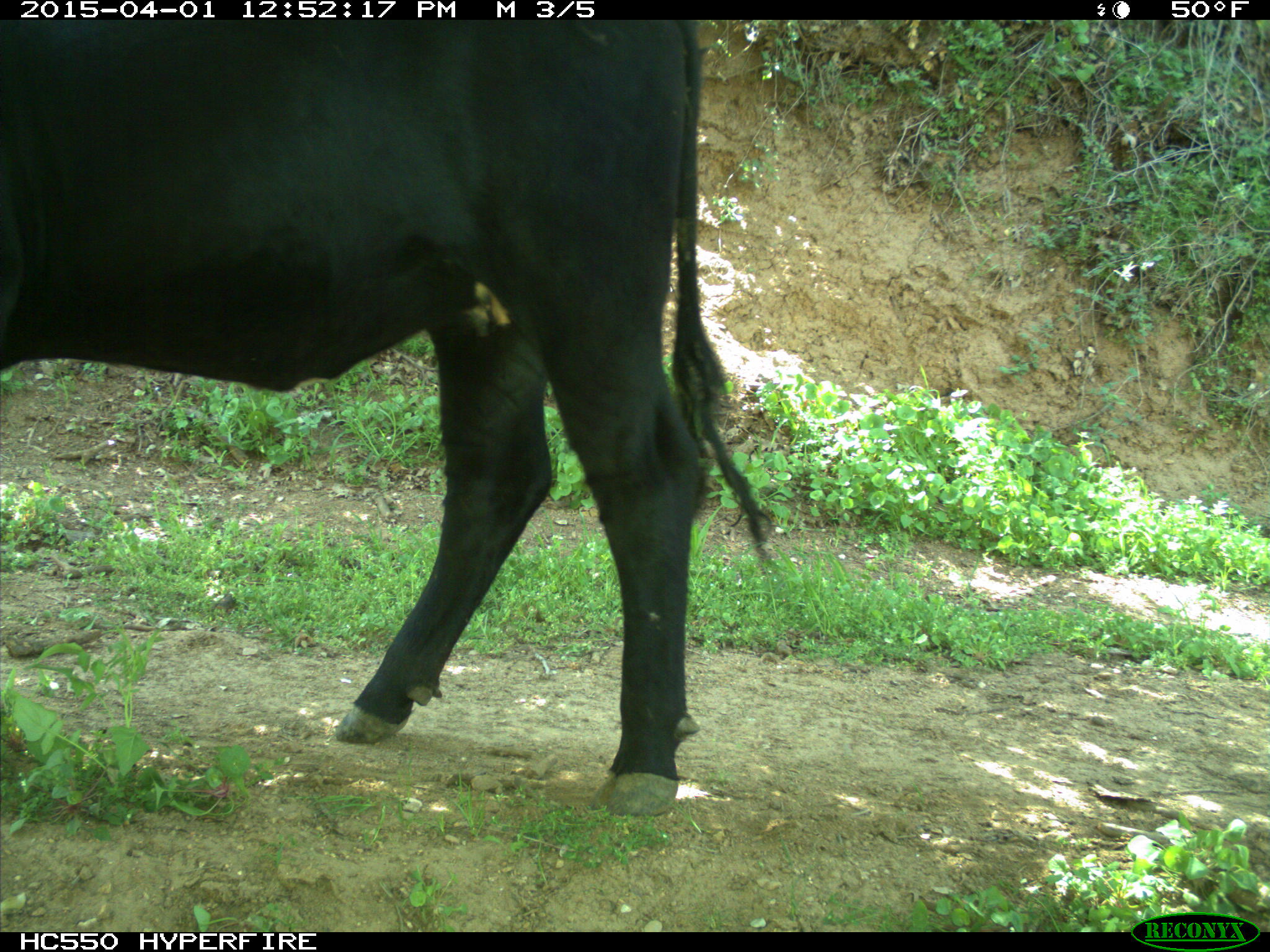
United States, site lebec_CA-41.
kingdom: Animalia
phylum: Chordata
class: Mammalia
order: Artiodactyla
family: Bovidae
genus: Bos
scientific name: Bos taurus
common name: domestic cow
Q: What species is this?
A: Bos taurus (domestic cow).